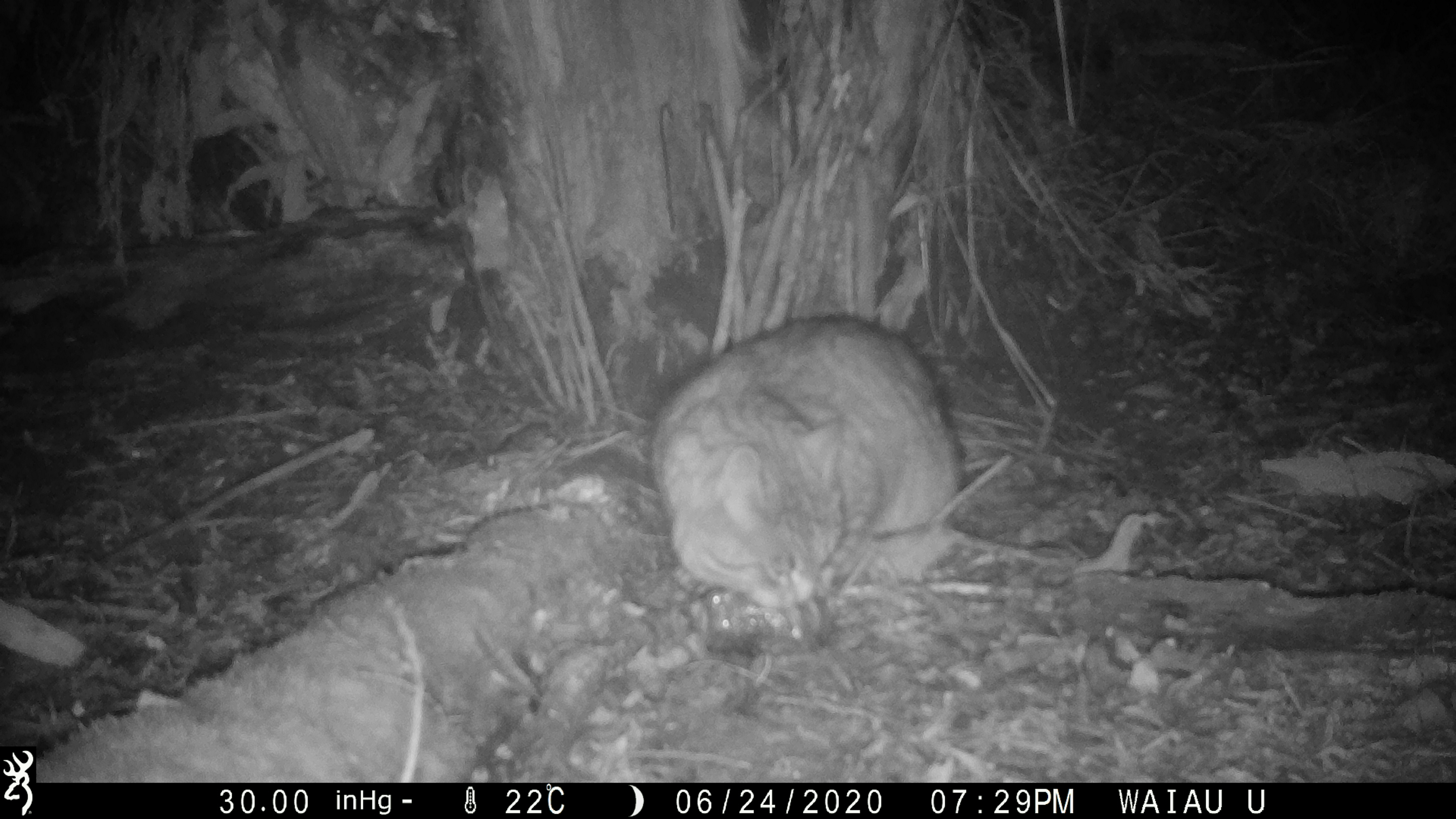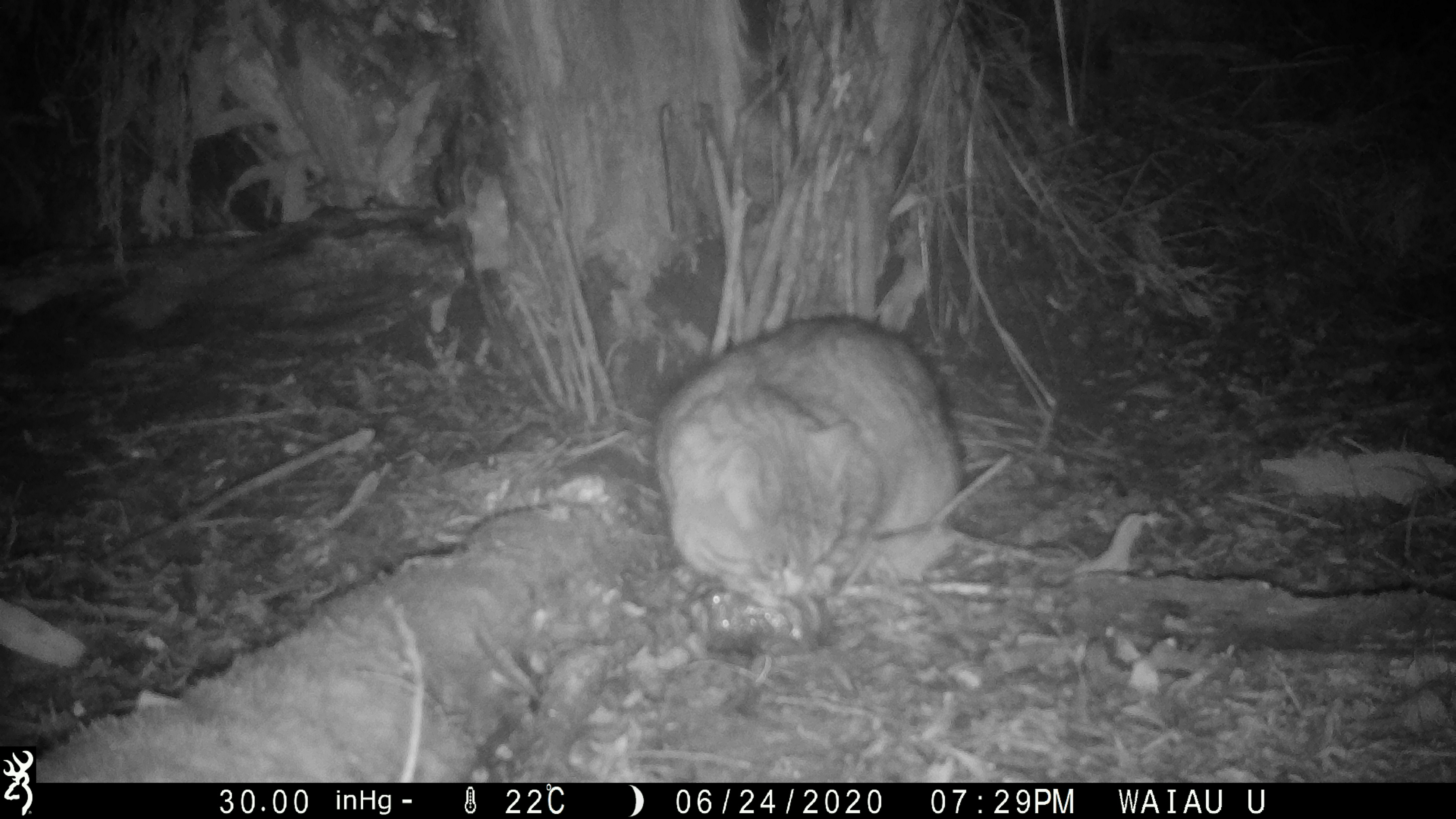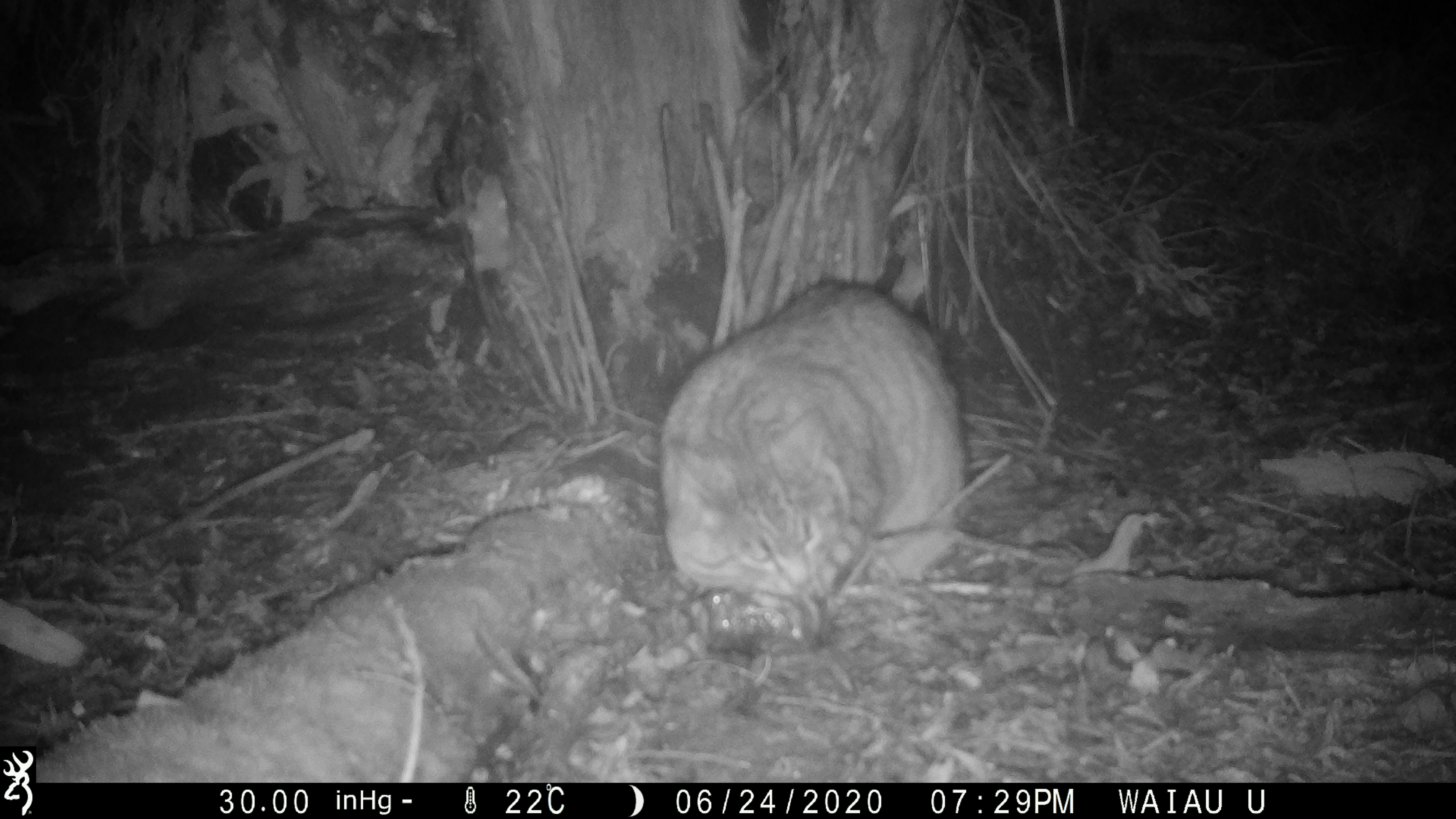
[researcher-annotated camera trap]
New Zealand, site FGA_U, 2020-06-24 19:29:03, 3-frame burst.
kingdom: Animalia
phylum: Chordata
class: Mammalia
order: Carnivora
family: Felidae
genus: Felis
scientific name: Felis catus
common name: domestic cat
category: cat